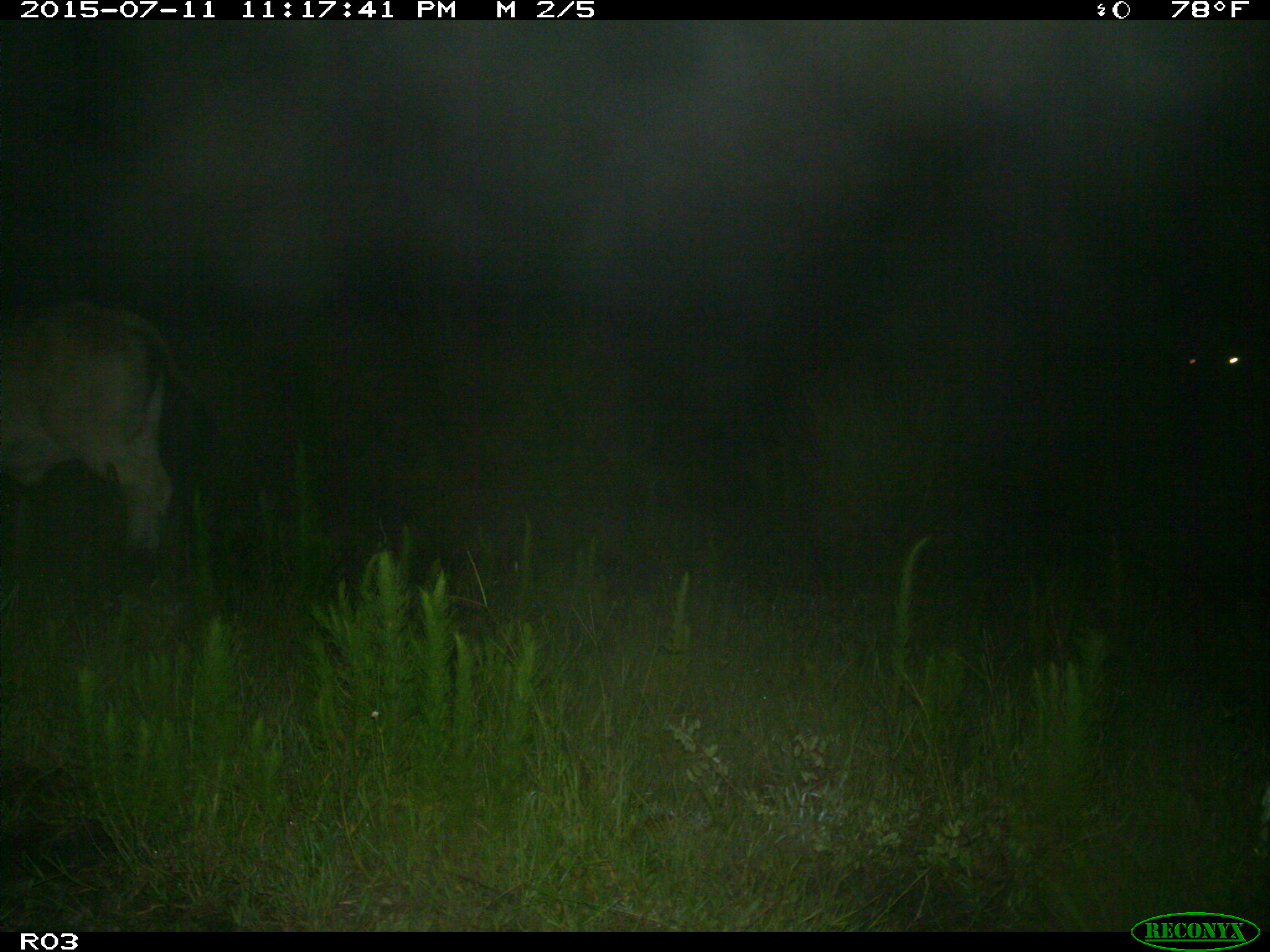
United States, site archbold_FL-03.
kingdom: Animalia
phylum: Chordata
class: Mammalia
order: Artiodactyla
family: Bovidae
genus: Bos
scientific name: Bos taurus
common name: domestic cow